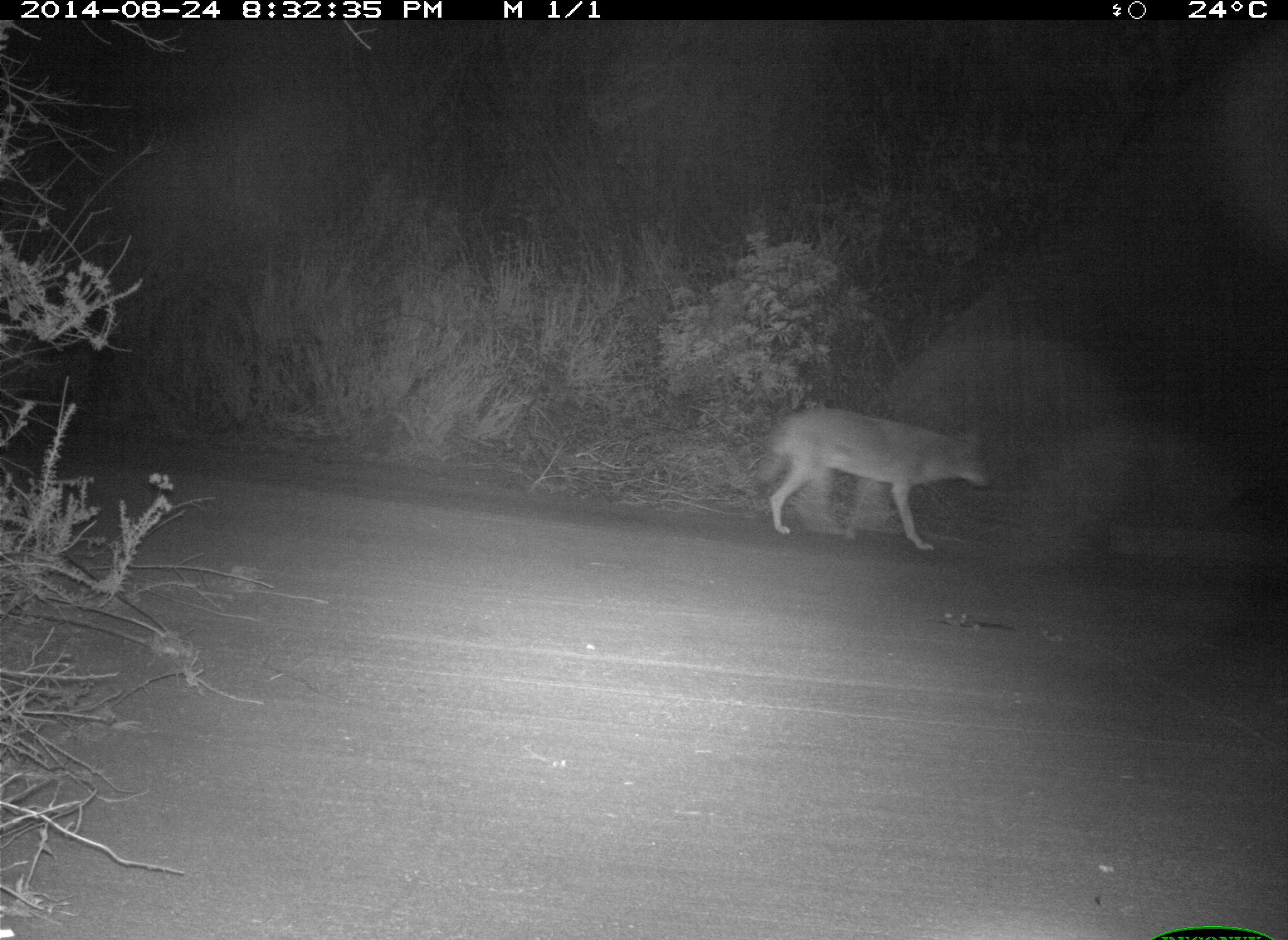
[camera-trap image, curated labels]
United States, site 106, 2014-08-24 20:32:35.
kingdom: Animalia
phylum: Chordata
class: Mammalia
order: Carnivora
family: Canidae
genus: Canis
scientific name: Canis latrans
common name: coyote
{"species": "coyote (Canis latrans)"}